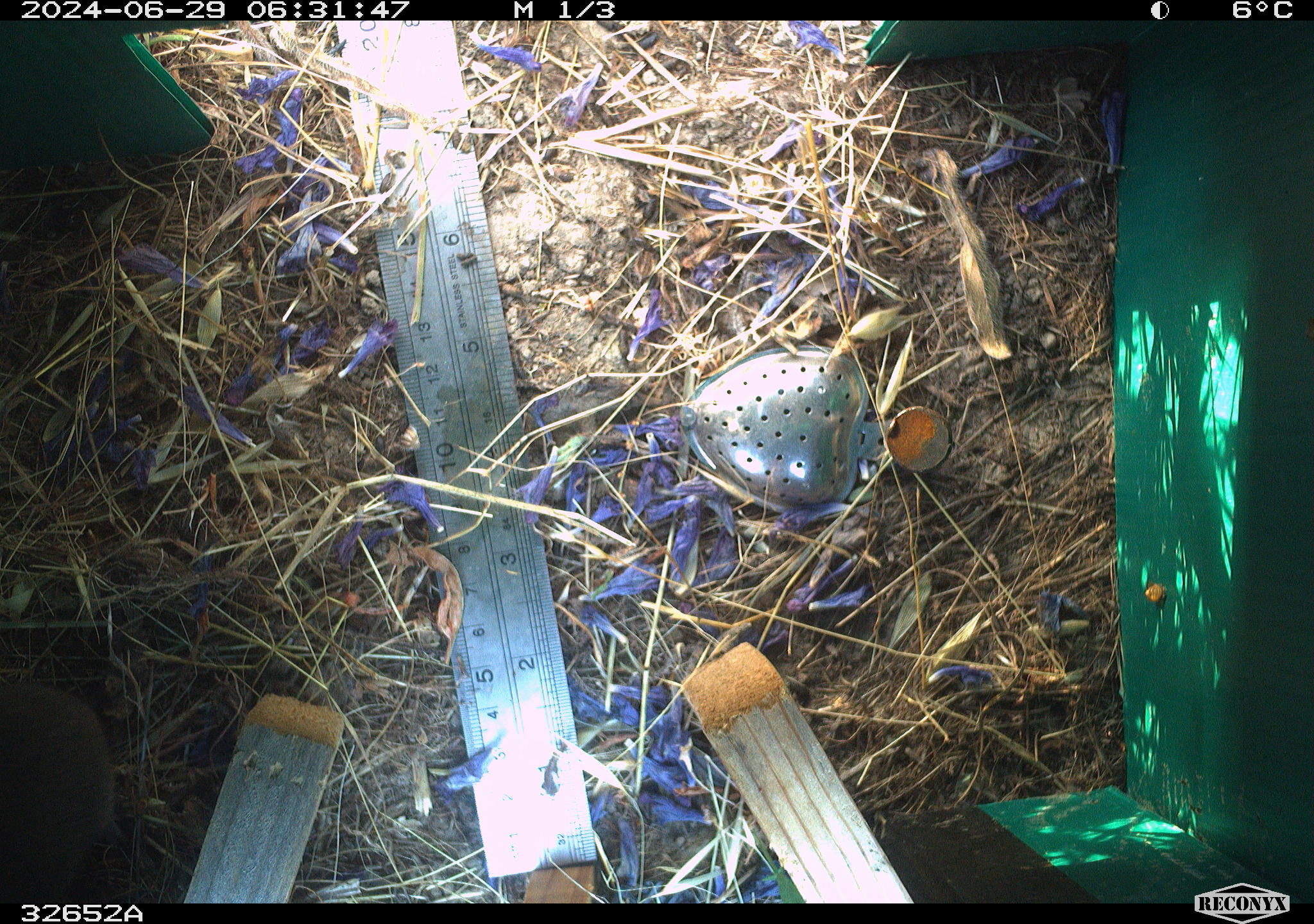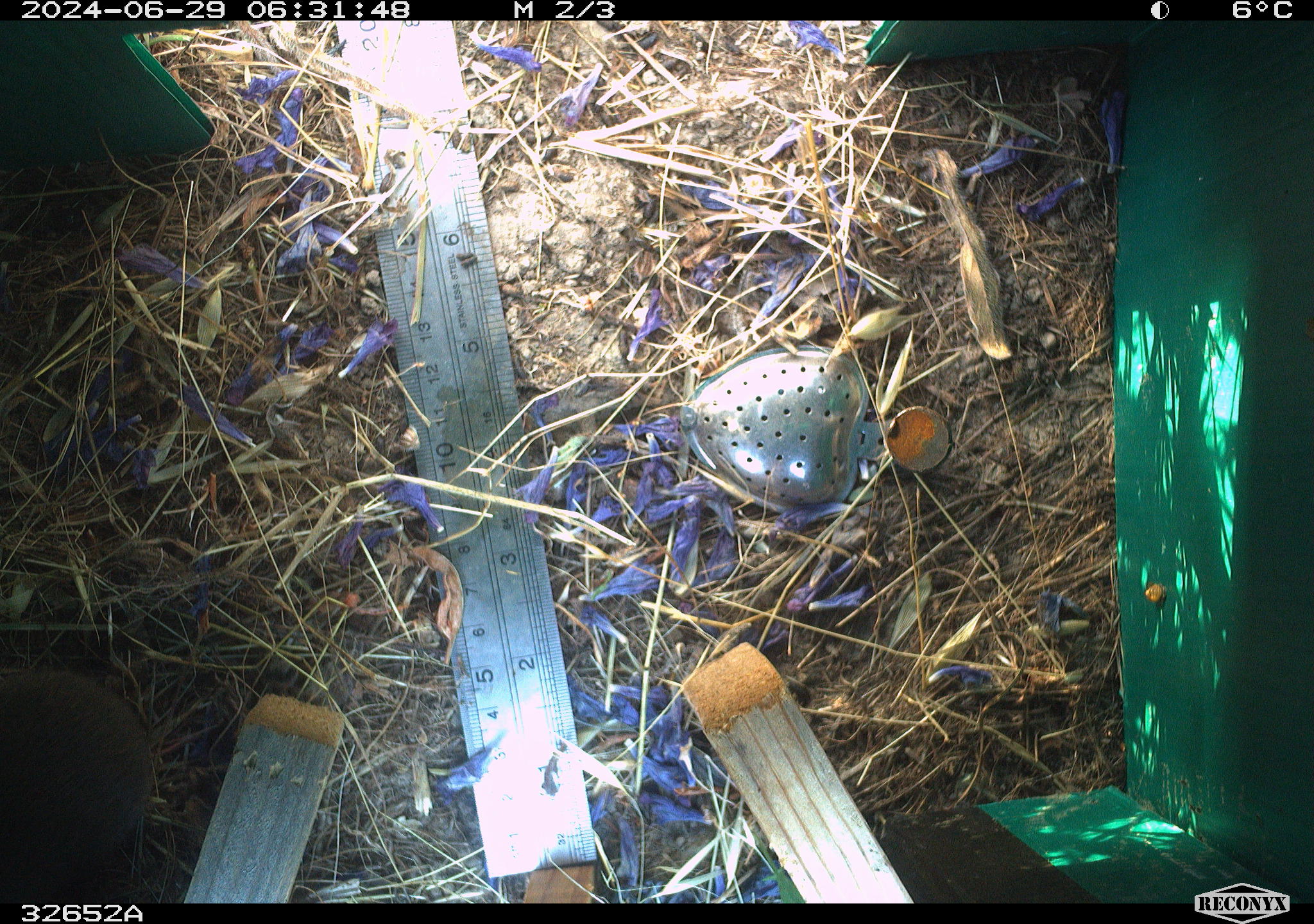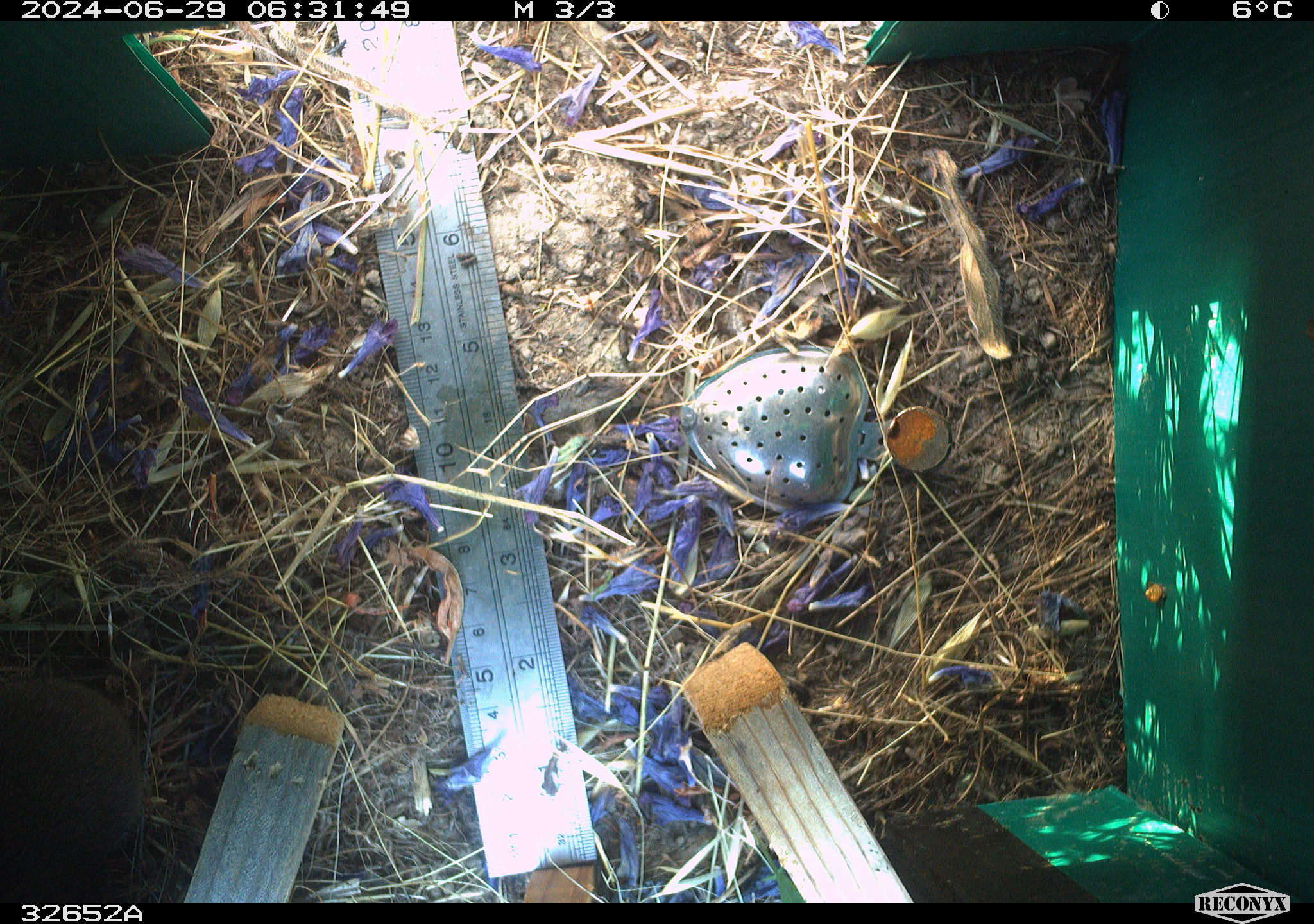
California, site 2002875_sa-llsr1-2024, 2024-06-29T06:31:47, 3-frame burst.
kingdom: Animalia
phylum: Chordata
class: Mammalia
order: Rodentia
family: Cricetidae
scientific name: Arvicolinae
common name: voles, lemmings, and muskrats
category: arvicolinae subfamily